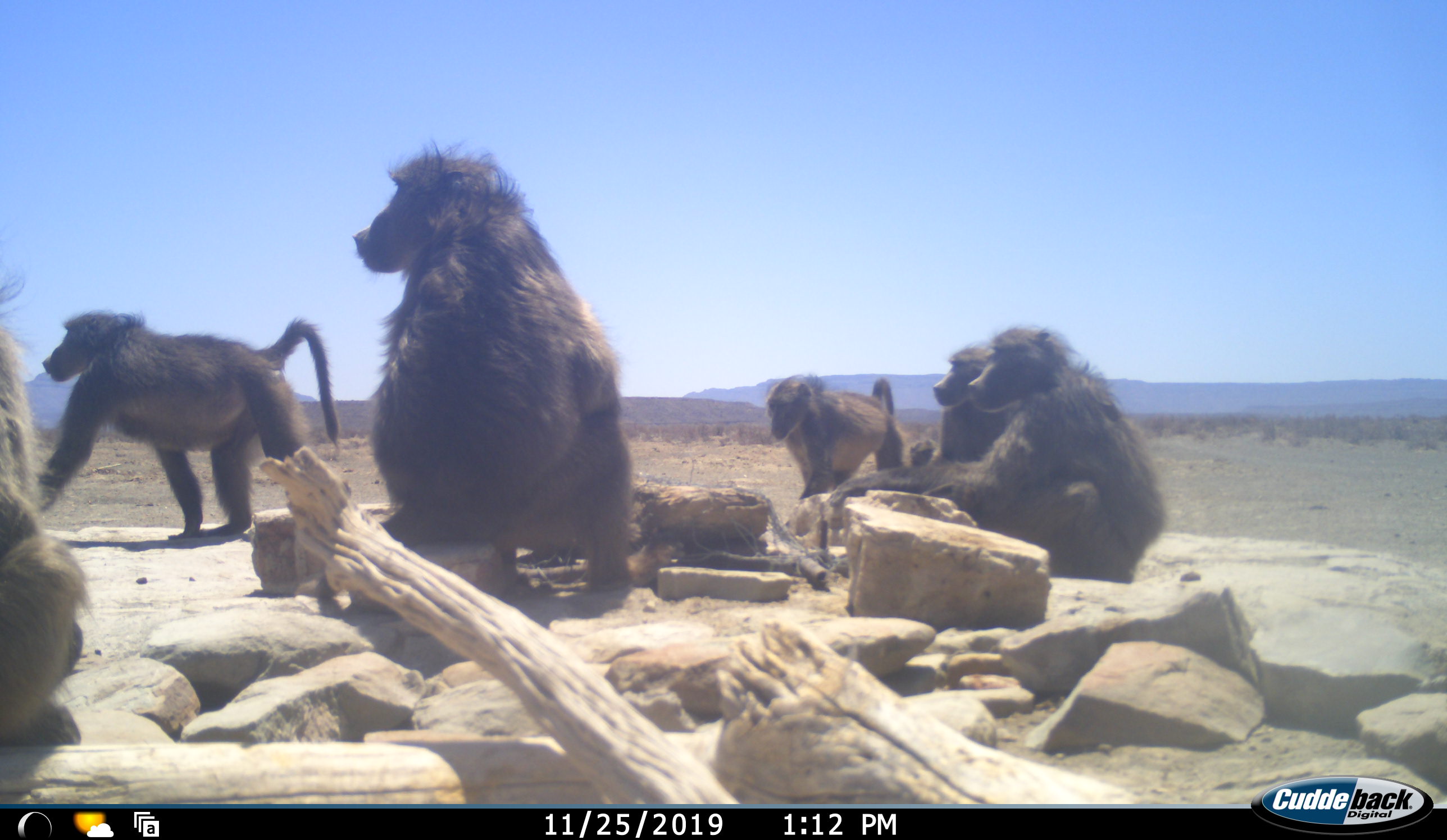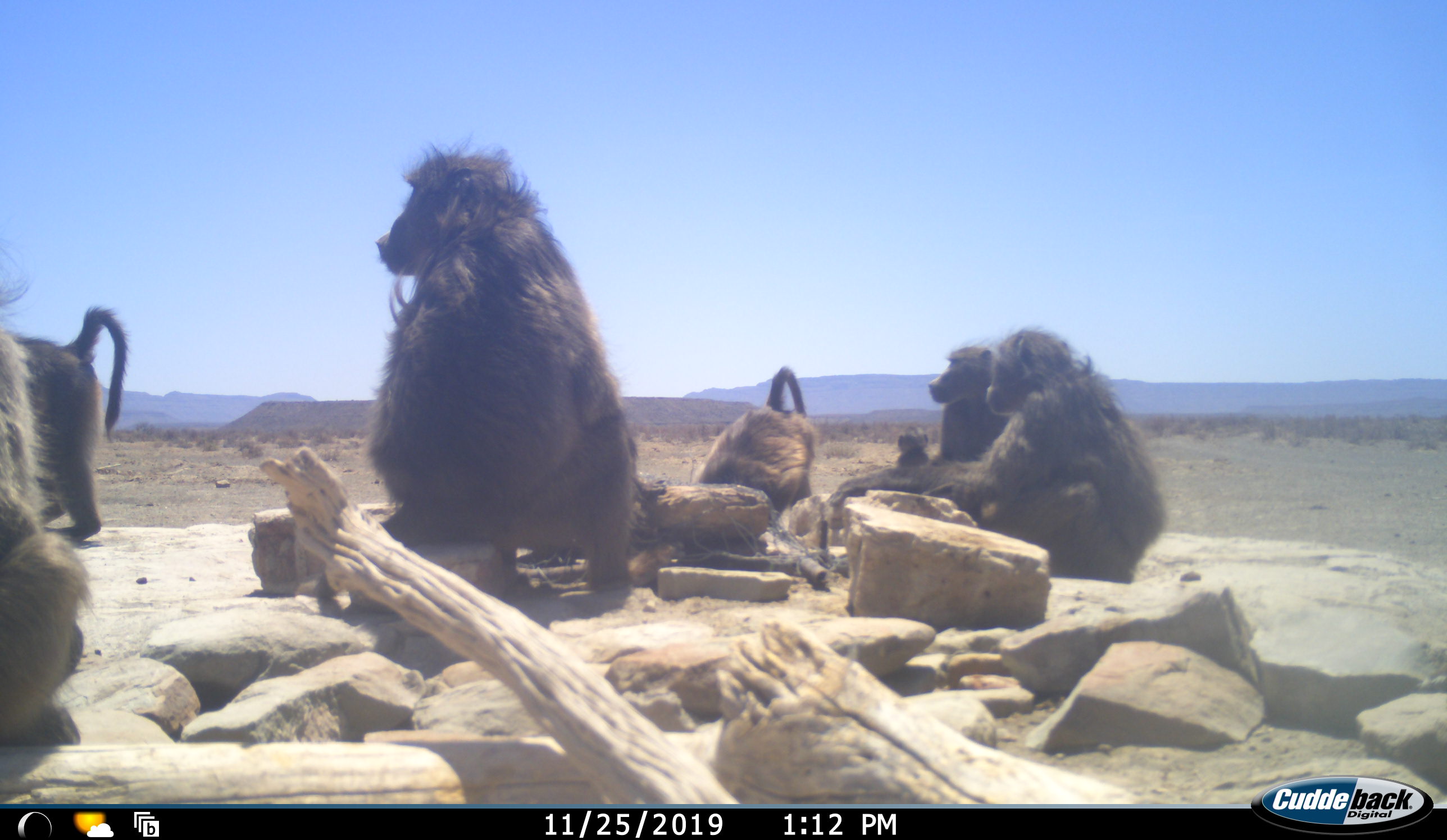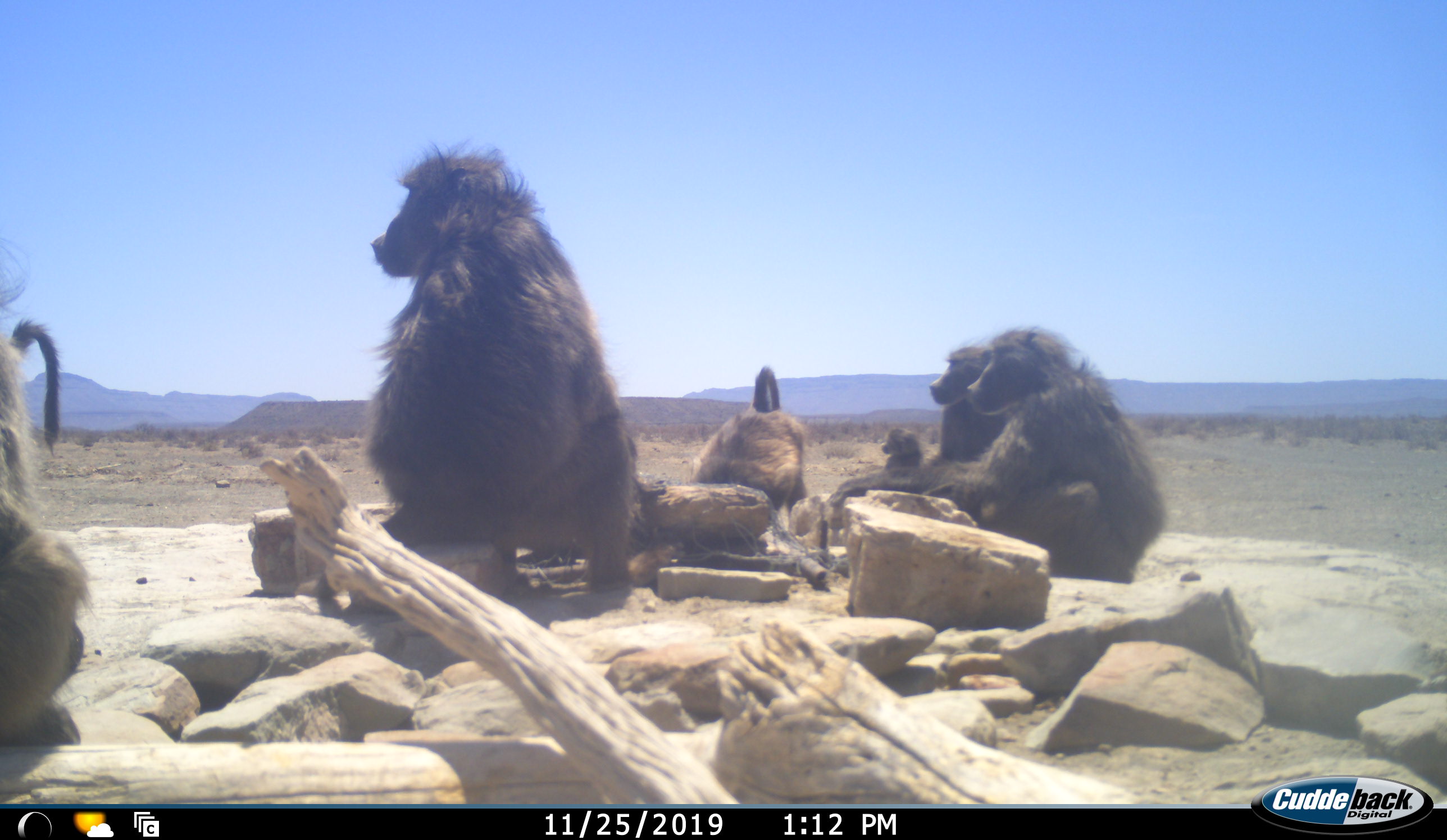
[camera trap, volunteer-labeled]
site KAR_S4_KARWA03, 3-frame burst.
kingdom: Animalia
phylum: Chordata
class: Mammalia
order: Primates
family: Cercopithecidae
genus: Papio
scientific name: Papio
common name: baboon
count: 7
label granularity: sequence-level